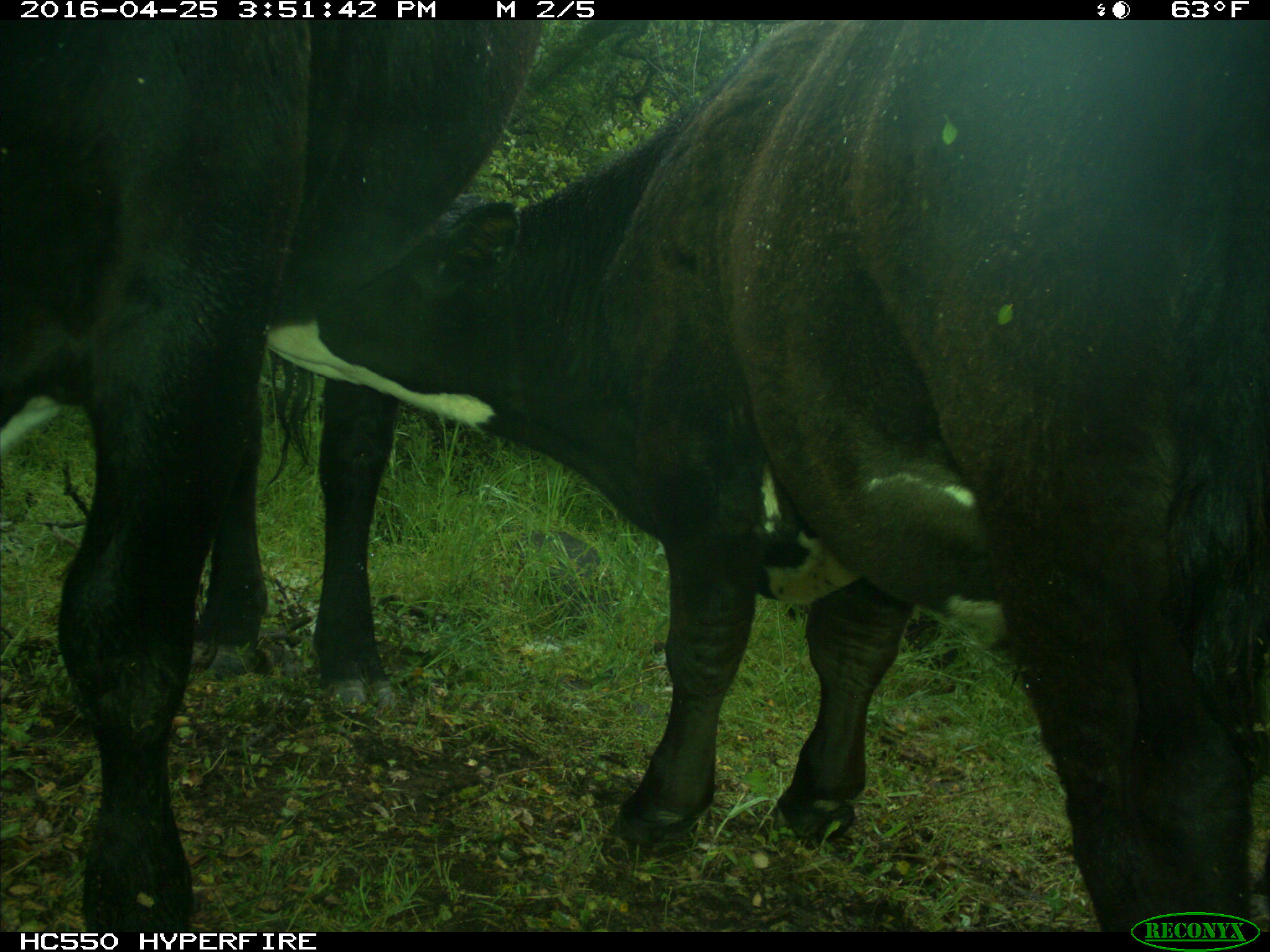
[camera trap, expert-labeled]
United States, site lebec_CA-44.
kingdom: Animalia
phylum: Chordata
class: Mammalia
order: Artiodactyla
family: Bovidae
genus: Bos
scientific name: Bos taurus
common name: domestic cow